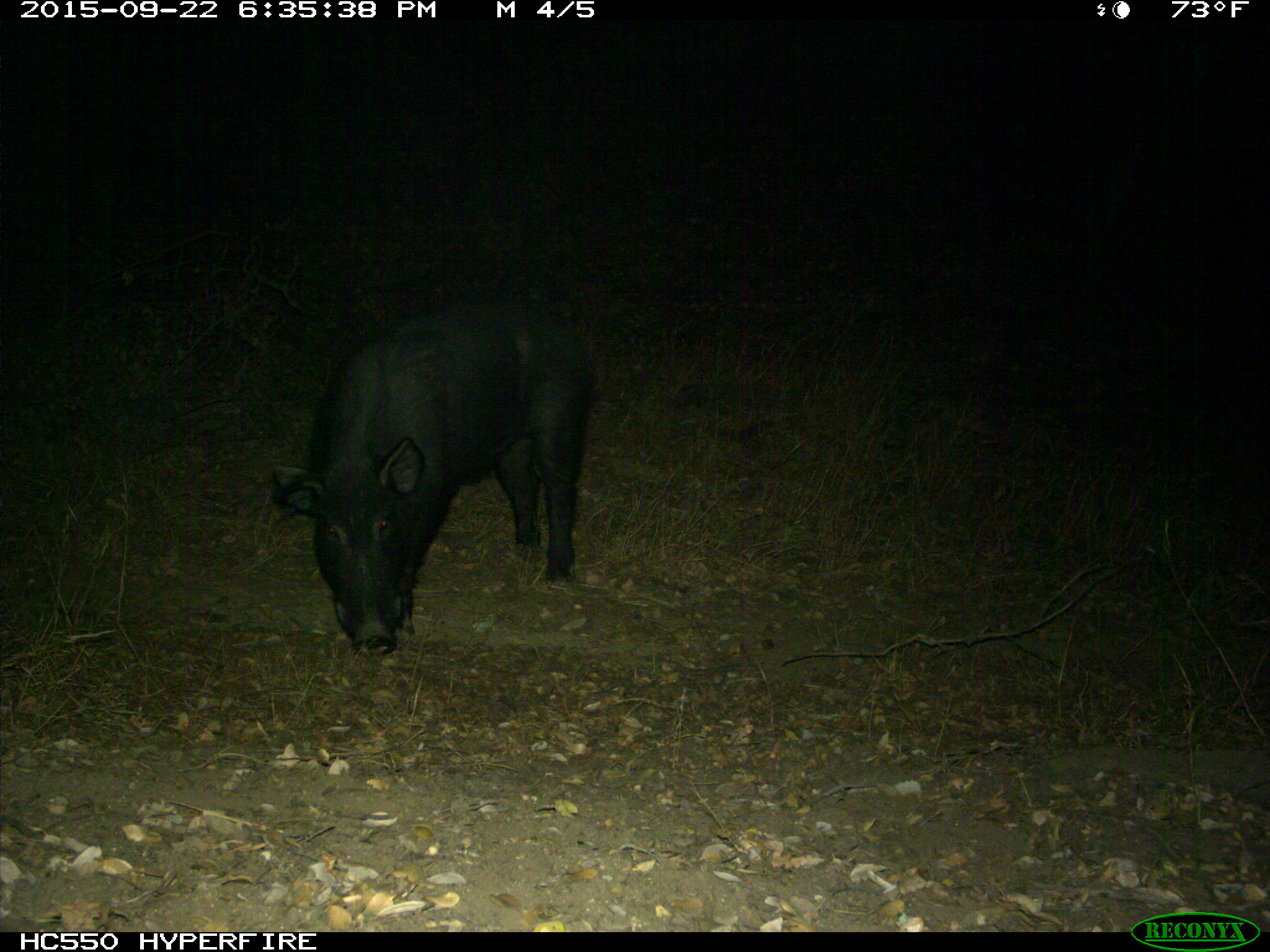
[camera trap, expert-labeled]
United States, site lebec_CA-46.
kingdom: Animalia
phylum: Chordata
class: Mammalia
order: Artiodactyla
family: Suidae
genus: Sus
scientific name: Sus scrofa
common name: wild boar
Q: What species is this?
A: Sus scrofa (wild boar).